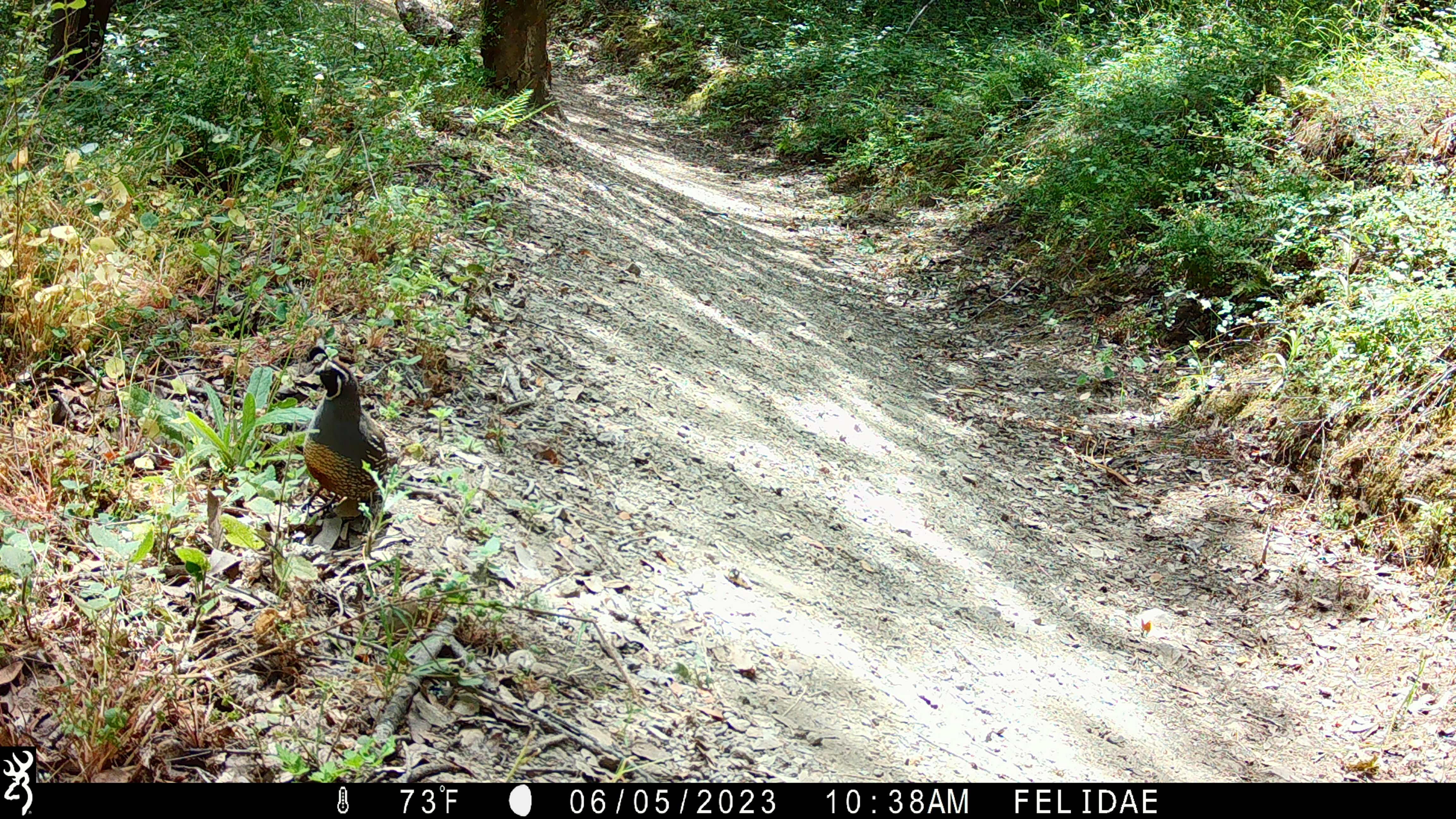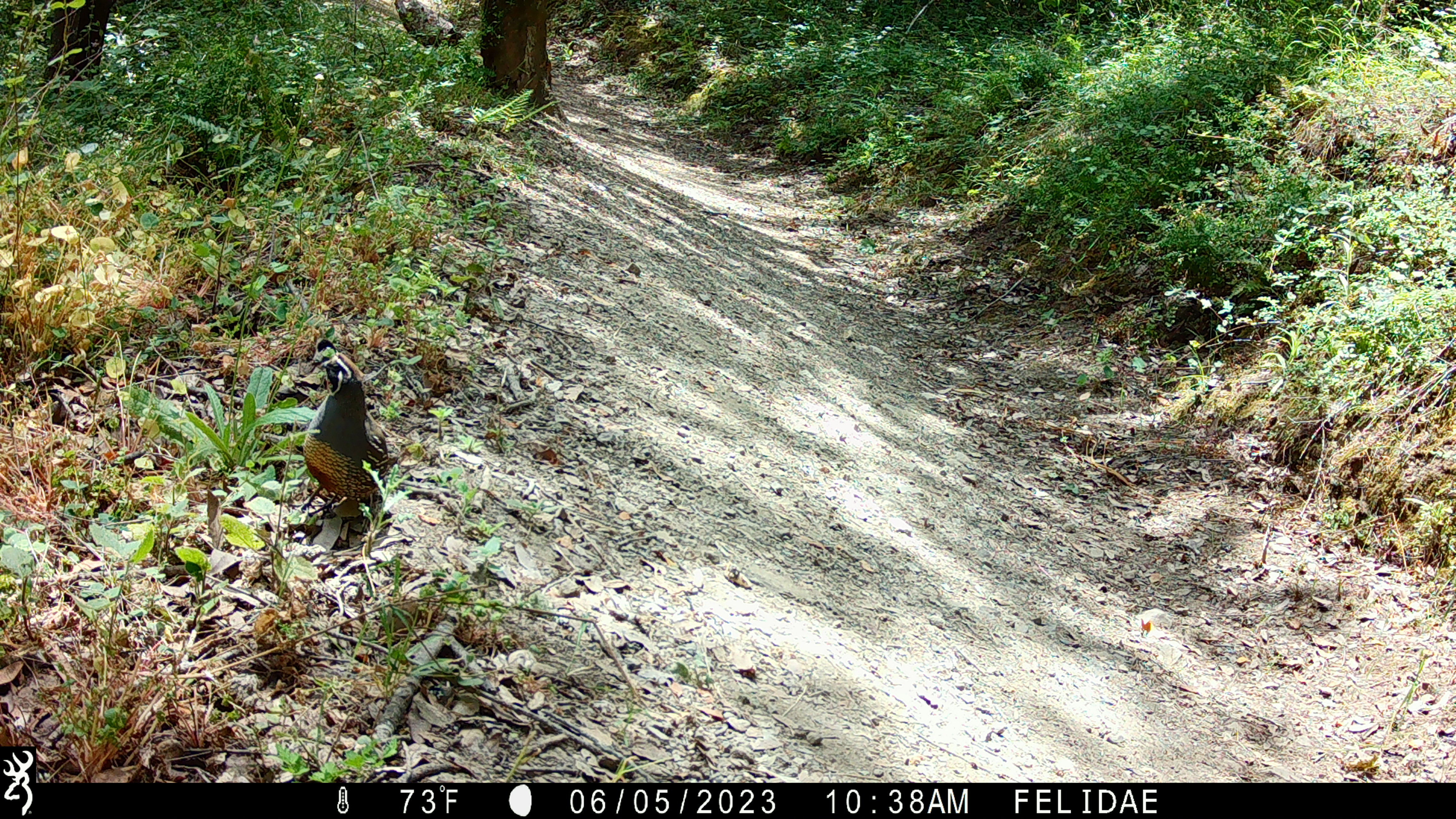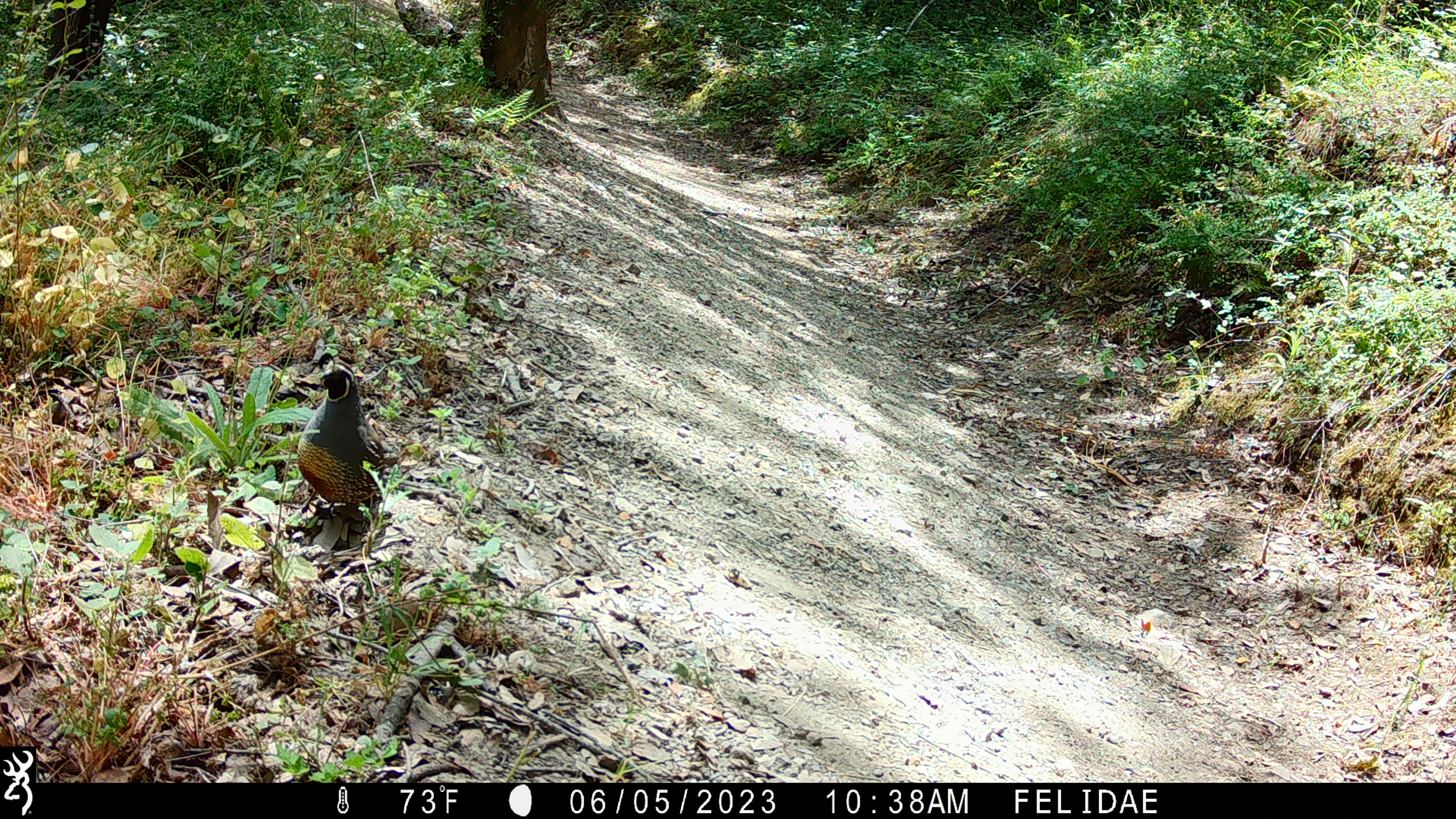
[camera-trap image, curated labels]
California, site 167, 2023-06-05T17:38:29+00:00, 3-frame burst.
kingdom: Animalia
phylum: Chordata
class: Aves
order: Galliformes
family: Odontophoridae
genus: Callipepla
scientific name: Callipepla californica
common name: california quail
California quail (Callipepla californica).